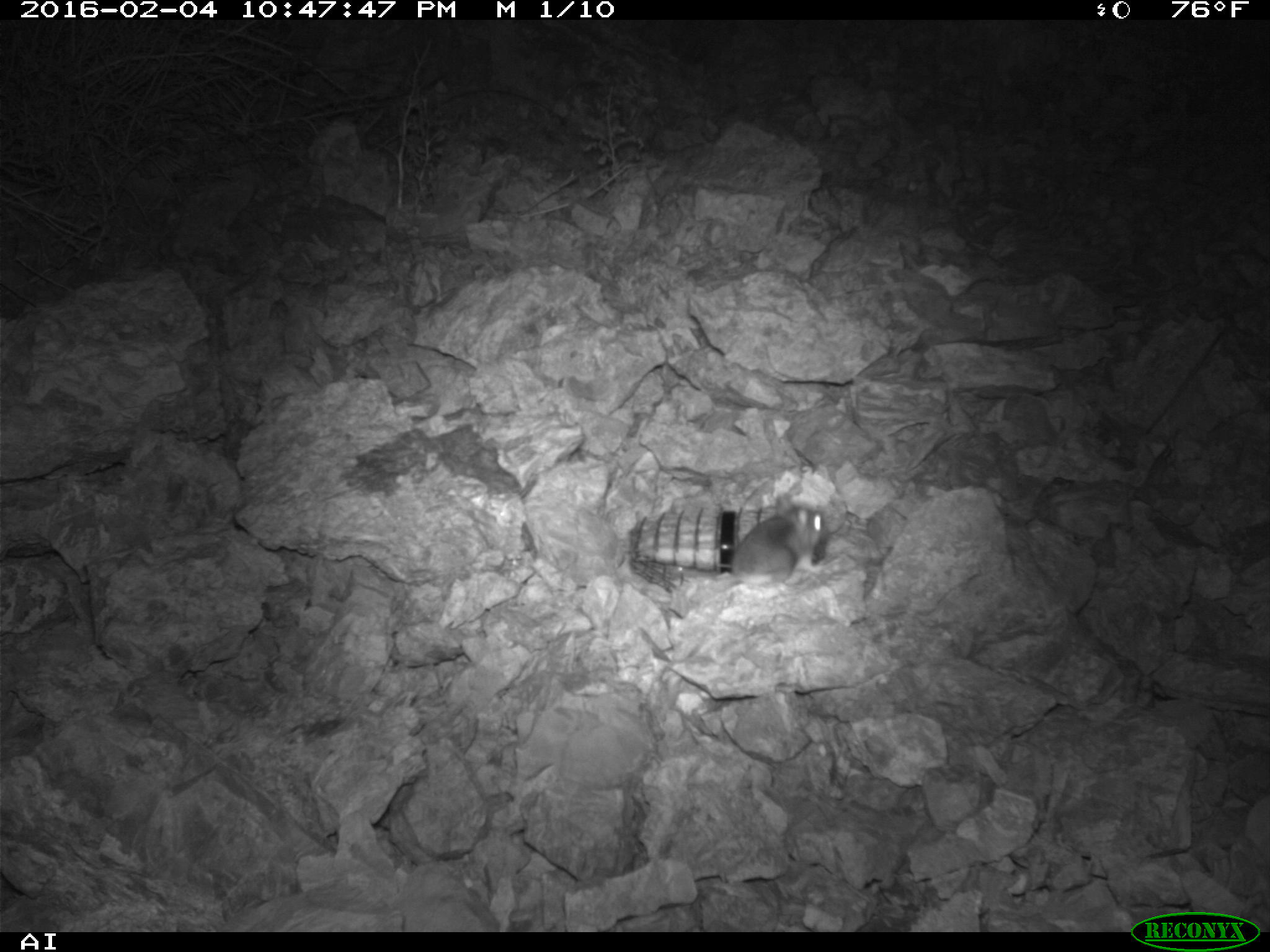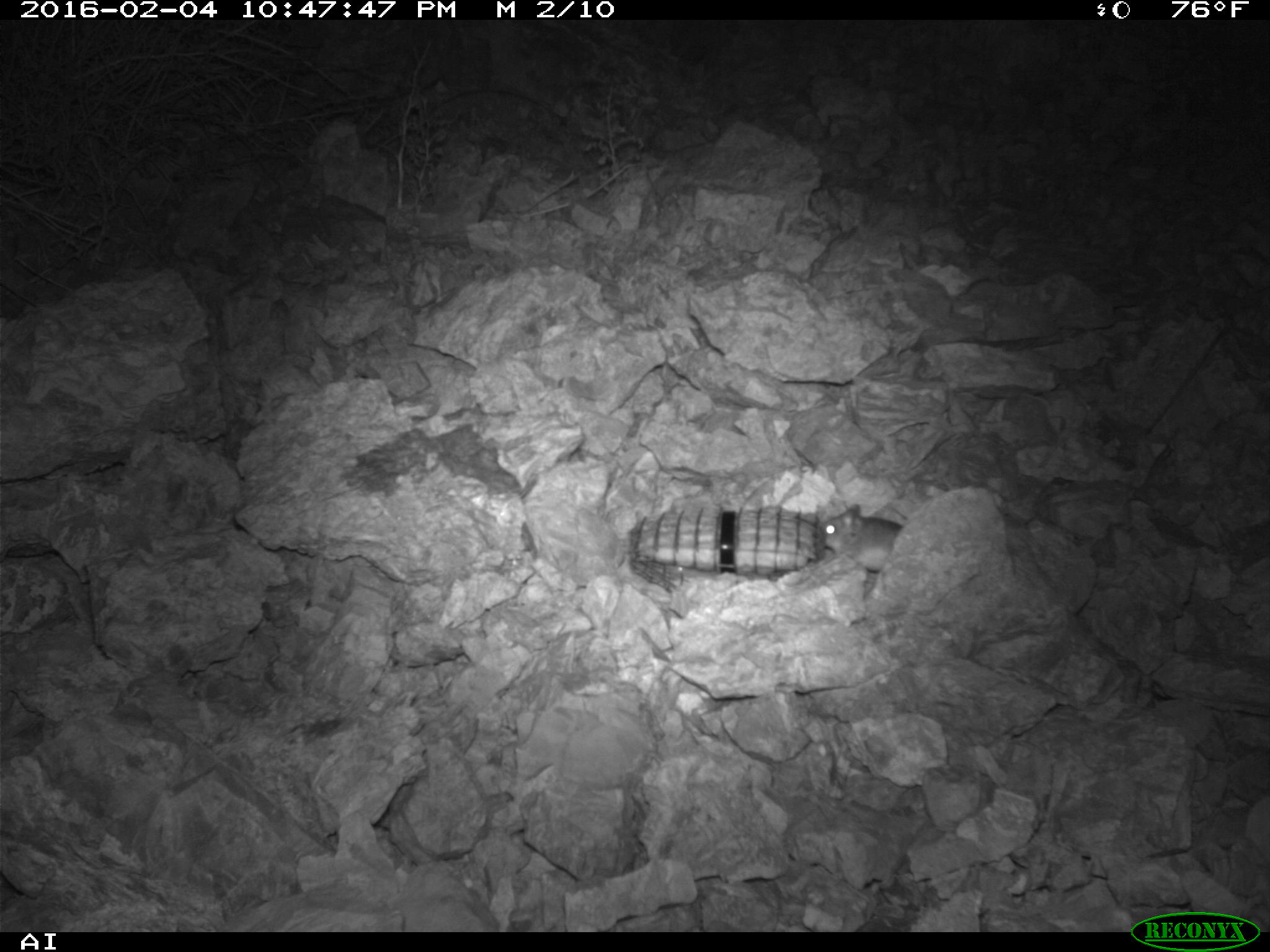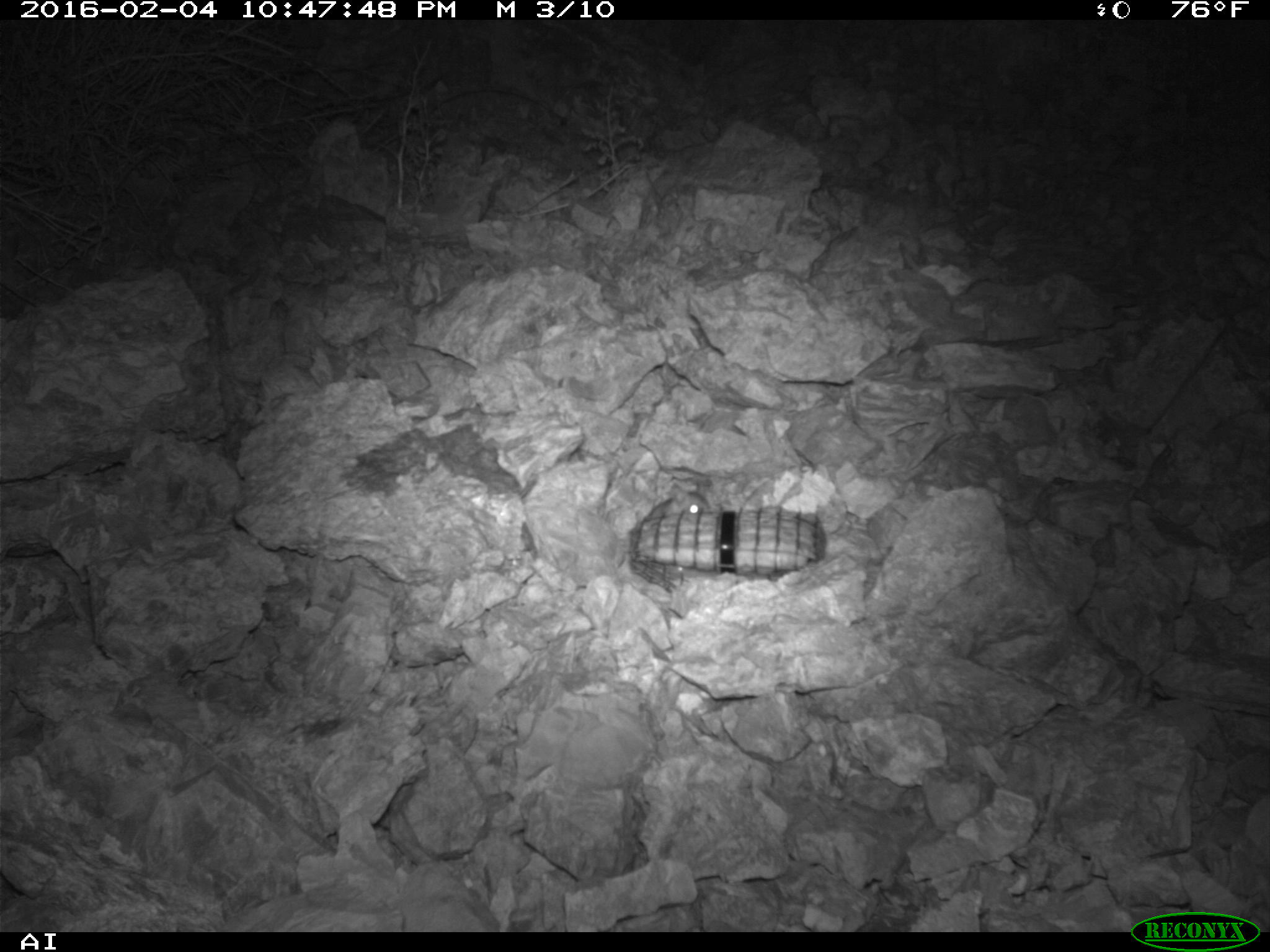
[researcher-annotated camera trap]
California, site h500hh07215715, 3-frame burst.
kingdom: Animalia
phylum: Chordata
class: Mammalia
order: Rodentia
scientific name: Rodentia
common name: rodent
Rodent (Rodentia).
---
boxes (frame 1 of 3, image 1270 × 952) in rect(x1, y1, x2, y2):
rodent: rect(731, 493, 827, 585)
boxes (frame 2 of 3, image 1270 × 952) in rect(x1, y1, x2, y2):
rodent: rect(820, 503, 903, 573)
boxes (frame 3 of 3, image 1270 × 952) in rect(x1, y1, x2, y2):
rodent: rect(643, 483, 712, 519)